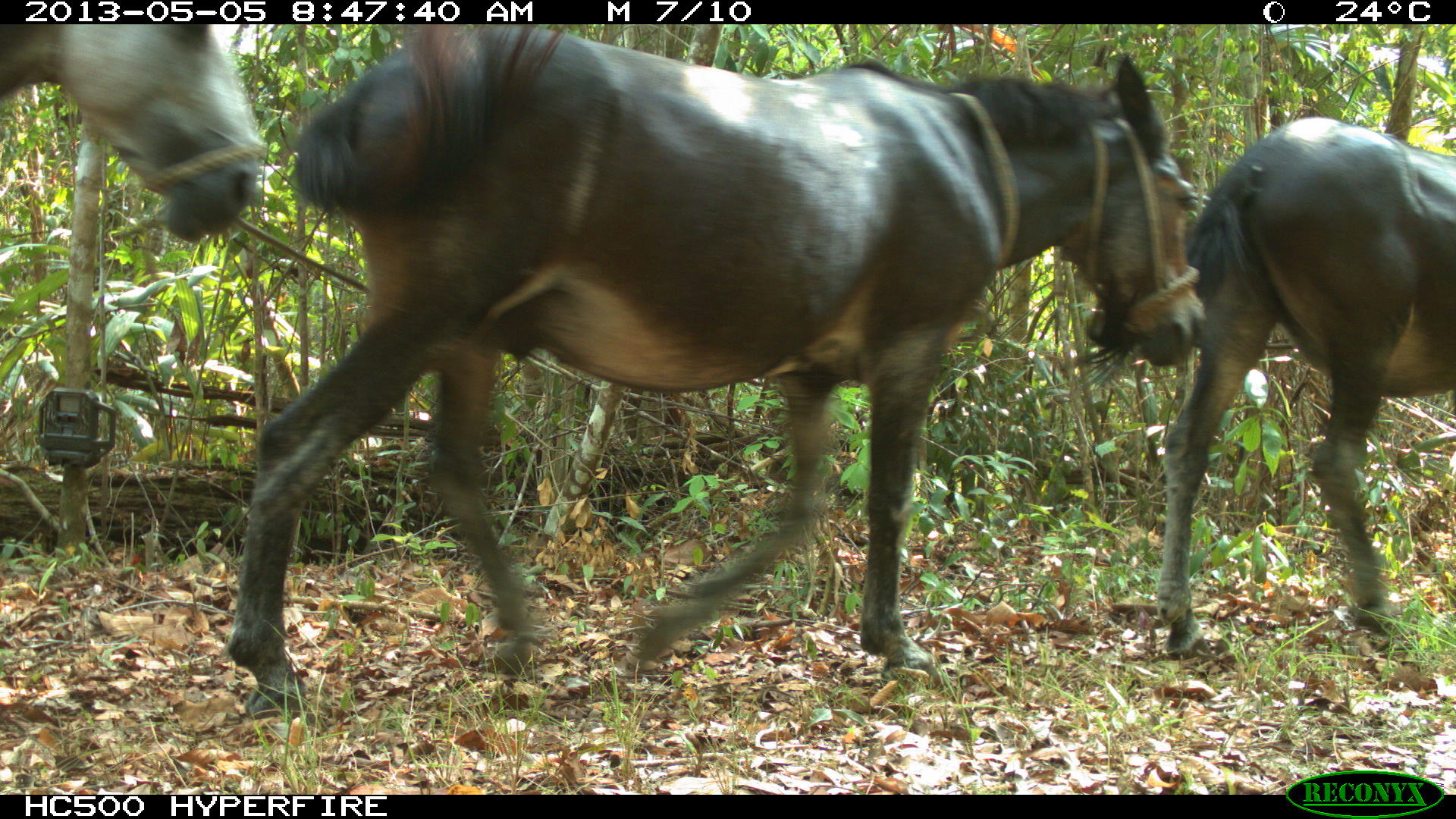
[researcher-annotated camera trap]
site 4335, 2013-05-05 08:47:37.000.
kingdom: Animalia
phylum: Chordata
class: Mammalia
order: Perissodactyla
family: Equidae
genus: Equus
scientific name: Equus ferus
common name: wild horse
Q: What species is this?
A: Equus ferus (wild horse).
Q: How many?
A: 4.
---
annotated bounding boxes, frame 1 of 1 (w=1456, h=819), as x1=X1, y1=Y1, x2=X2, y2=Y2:
equus ferus: x1=221, y1=23, x2=1206, y2=719; x1=1151, y1=112, x2=1455, y2=659; x1=0, y1=21, x2=269, y2=245